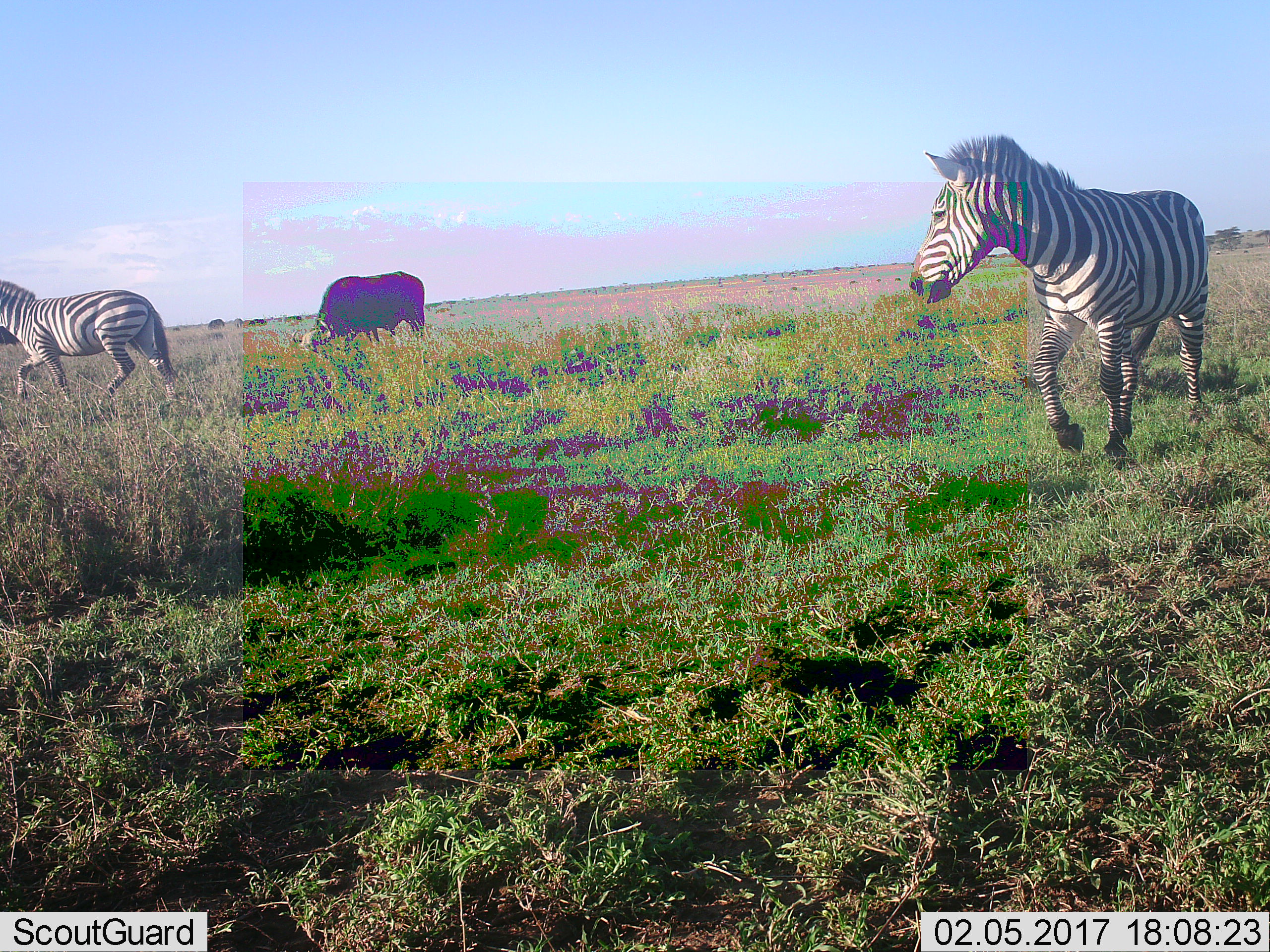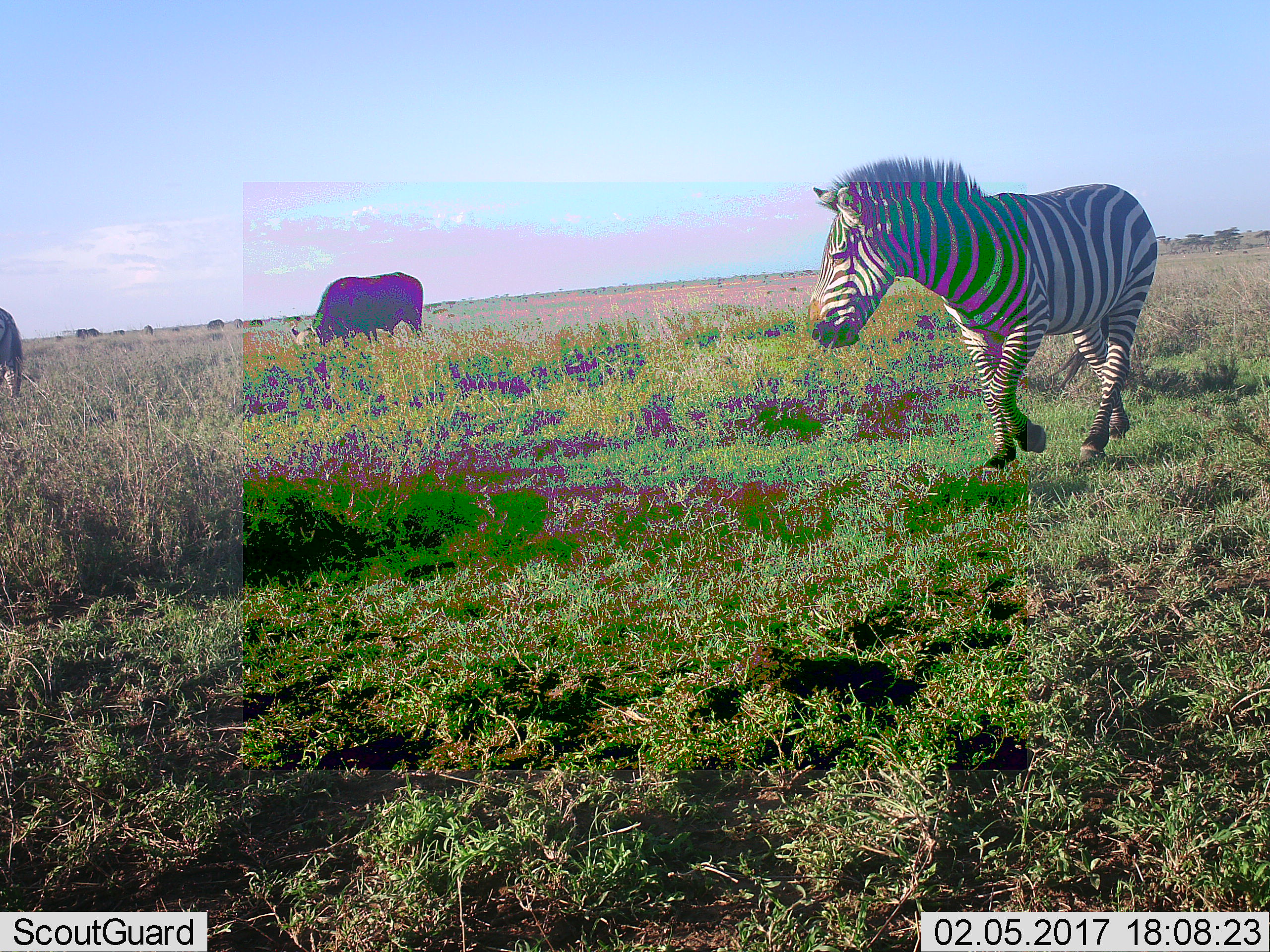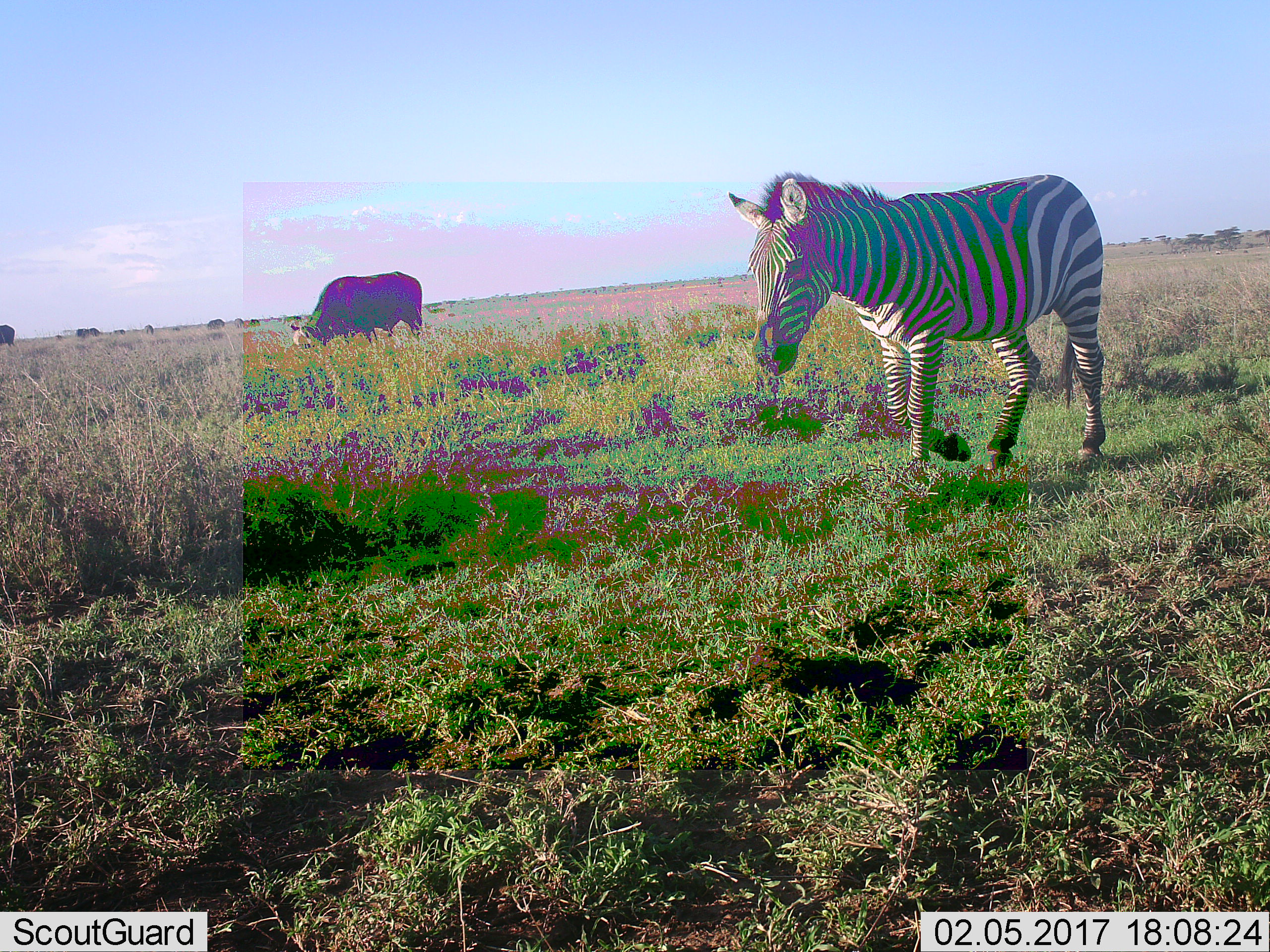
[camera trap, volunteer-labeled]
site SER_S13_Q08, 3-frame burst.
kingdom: Animalia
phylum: Chordata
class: Mammalia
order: Artiodactyla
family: Bovidae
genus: Syncerus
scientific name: Syncerus caffer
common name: african buffalo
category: buffalo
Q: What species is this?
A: Buffalo (african buffalo) (Syncerus caffer).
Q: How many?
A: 1.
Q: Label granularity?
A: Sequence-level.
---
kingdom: Animalia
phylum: Chordata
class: Mammalia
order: Perissodactyla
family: Equidae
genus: Equus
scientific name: Equus quagga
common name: plains zebra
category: zebraplains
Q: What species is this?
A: Zebraplains (plains zebra) (Equus quagga).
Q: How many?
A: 2.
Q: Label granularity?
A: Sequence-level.